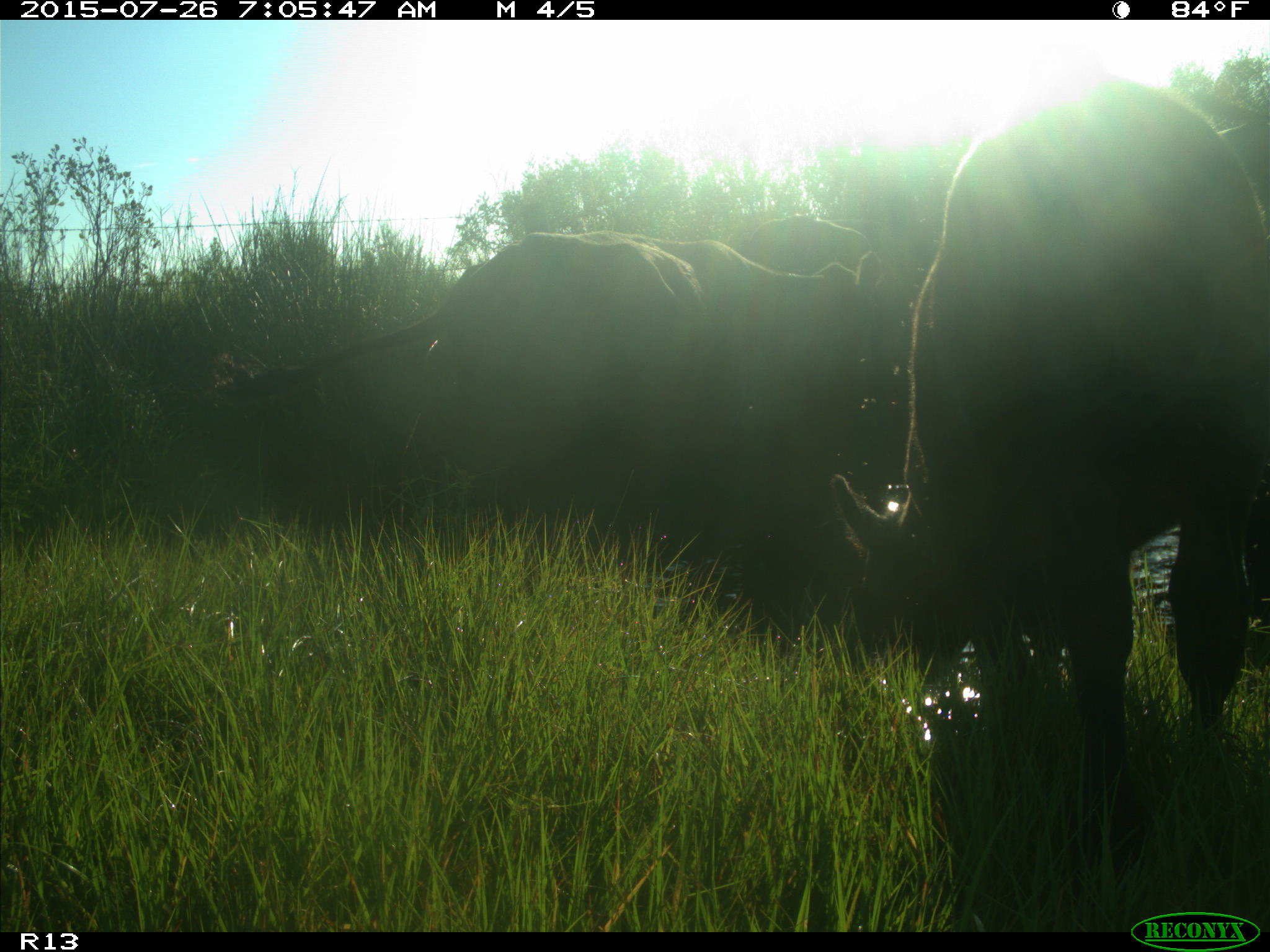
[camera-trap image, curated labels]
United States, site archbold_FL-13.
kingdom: Animalia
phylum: Chordata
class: Mammalia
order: Artiodactyla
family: Bovidae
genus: Bos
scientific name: Bos taurus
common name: domestic cow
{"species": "Bos taurus (domestic cow)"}